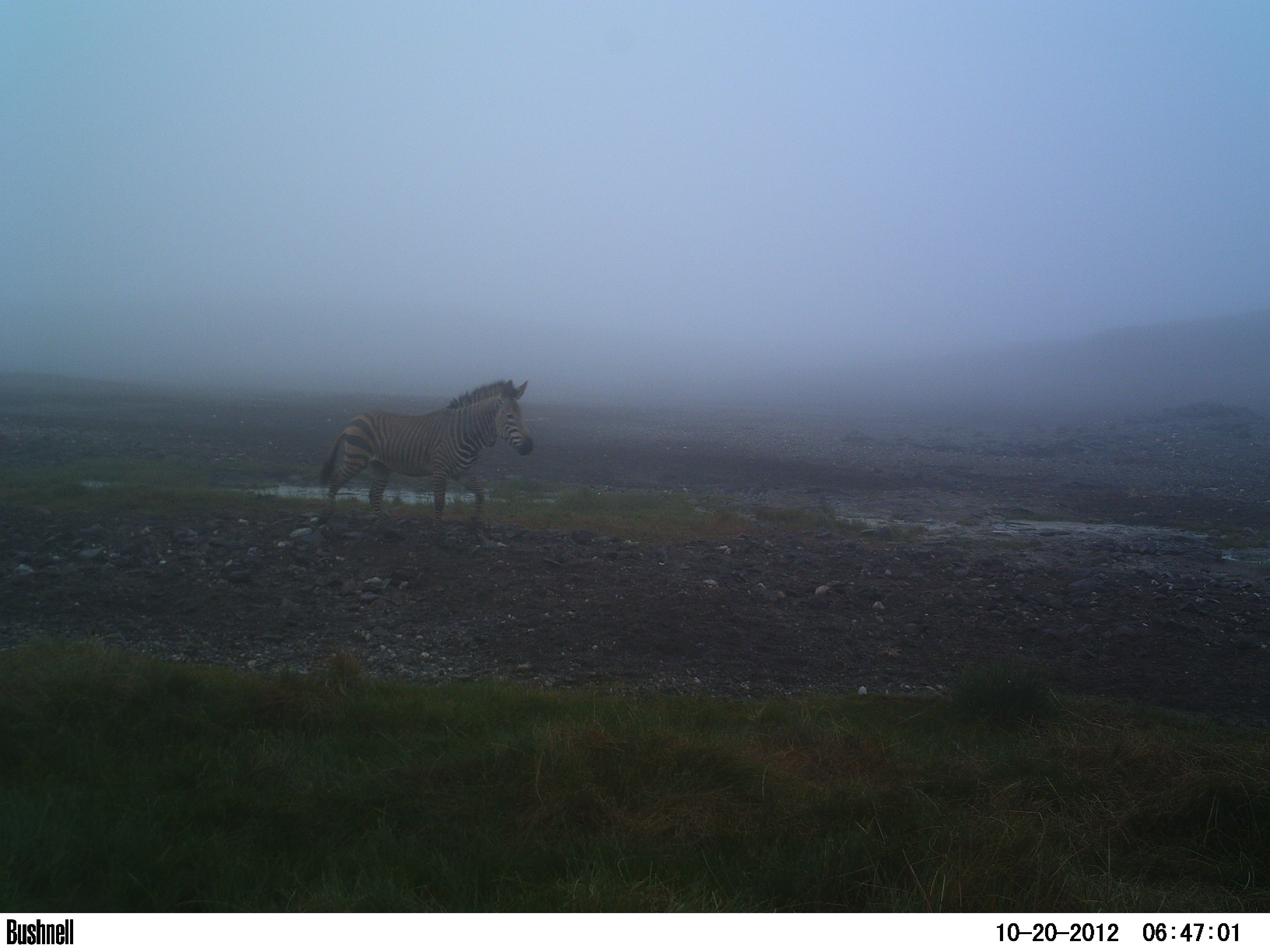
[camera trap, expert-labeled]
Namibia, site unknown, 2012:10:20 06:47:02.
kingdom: Animalia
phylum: Chordata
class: Mammalia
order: Perissodactyla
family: Equidae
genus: Equus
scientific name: Equus zebra hartmannae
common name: hartmann's mountain zebra